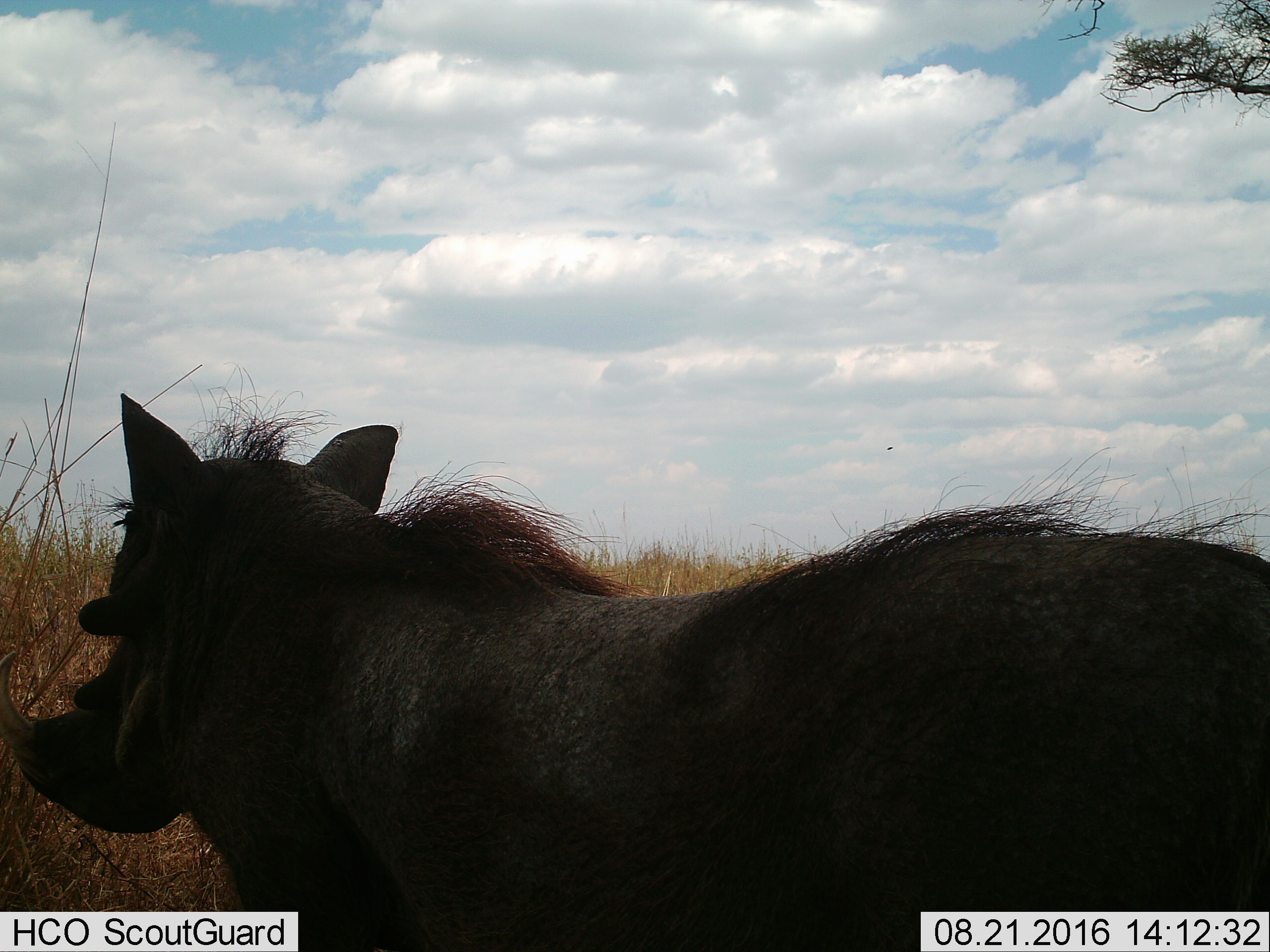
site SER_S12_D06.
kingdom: Animalia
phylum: Chordata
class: Mammalia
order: Artiodactyla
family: Suidae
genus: Phacochoerus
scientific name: Phacochoerus africanus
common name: warthog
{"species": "warthog (Phacochoerus africanus)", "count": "1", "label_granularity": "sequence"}